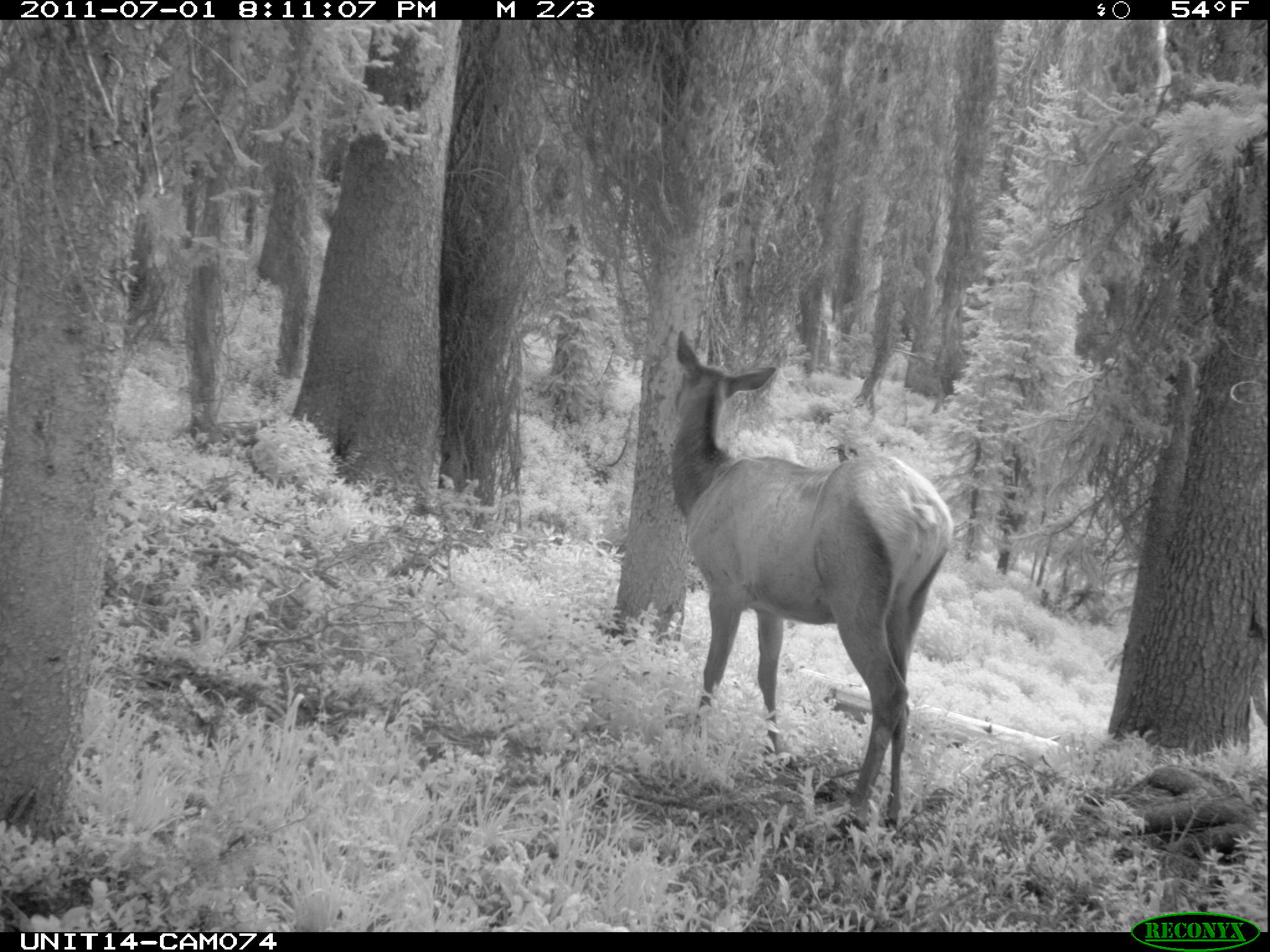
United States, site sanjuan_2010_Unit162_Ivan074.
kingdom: Animalia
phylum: Chordata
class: Mammalia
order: Artiodactyla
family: Cervidae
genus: Cervus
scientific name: Cervus elaphus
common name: red deer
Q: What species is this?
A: Cervus elaphus (red deer).